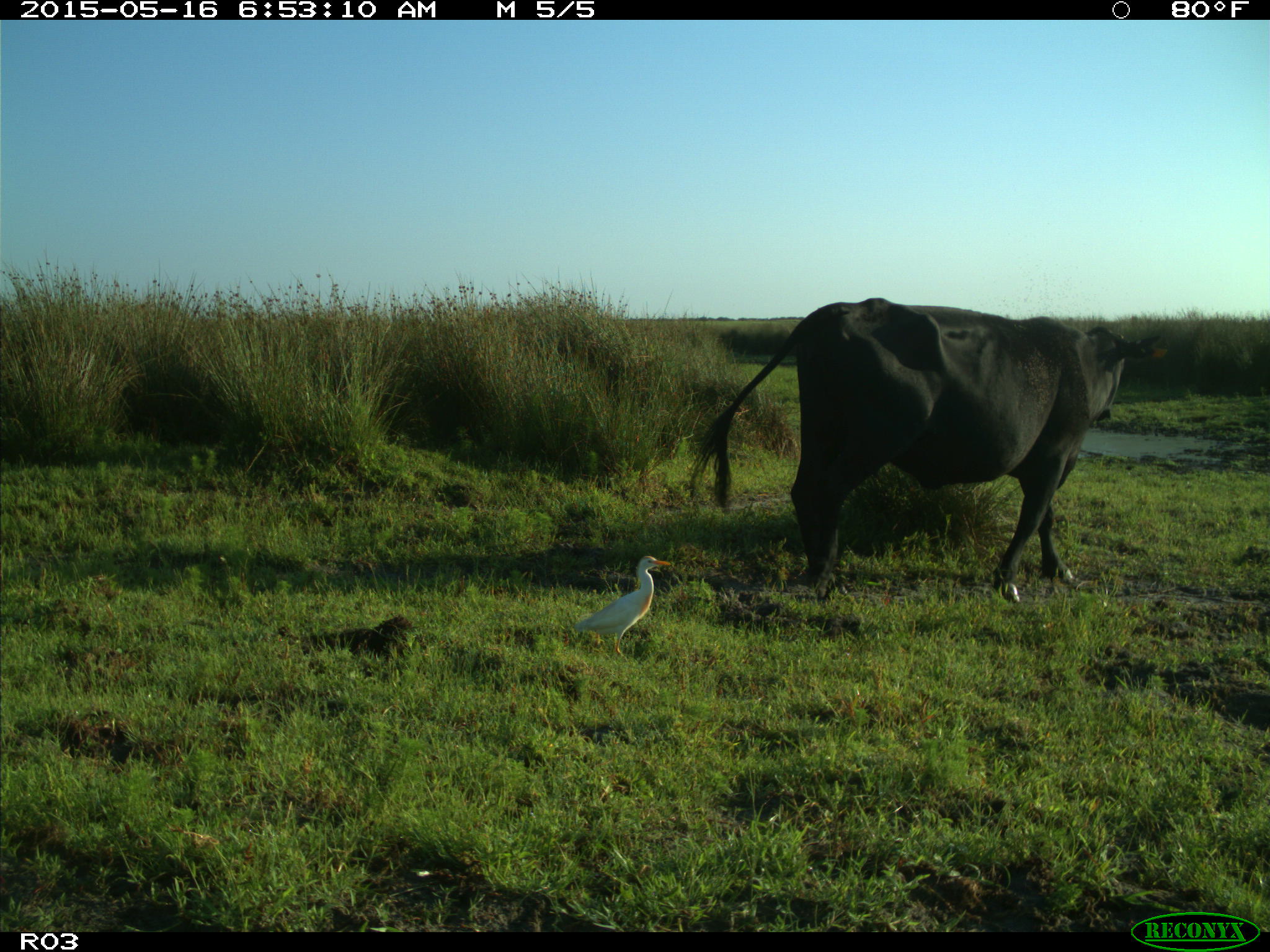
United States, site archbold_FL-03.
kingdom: Animalia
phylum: Chordata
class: Mammalia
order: Artiodactyla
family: Bovidae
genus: Bos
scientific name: Bos taurus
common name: domestic cow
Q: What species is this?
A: Bos taurus (domestic cow).